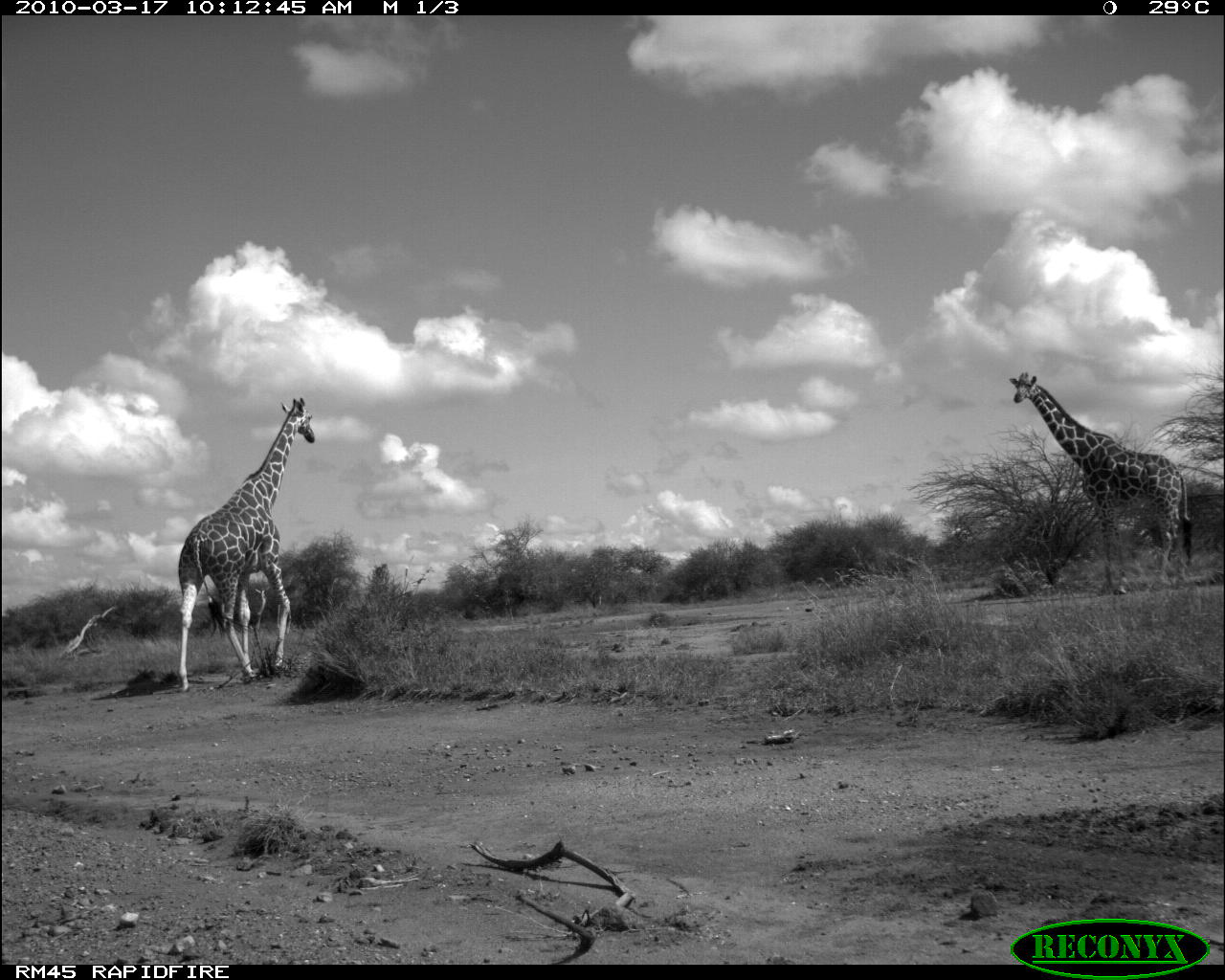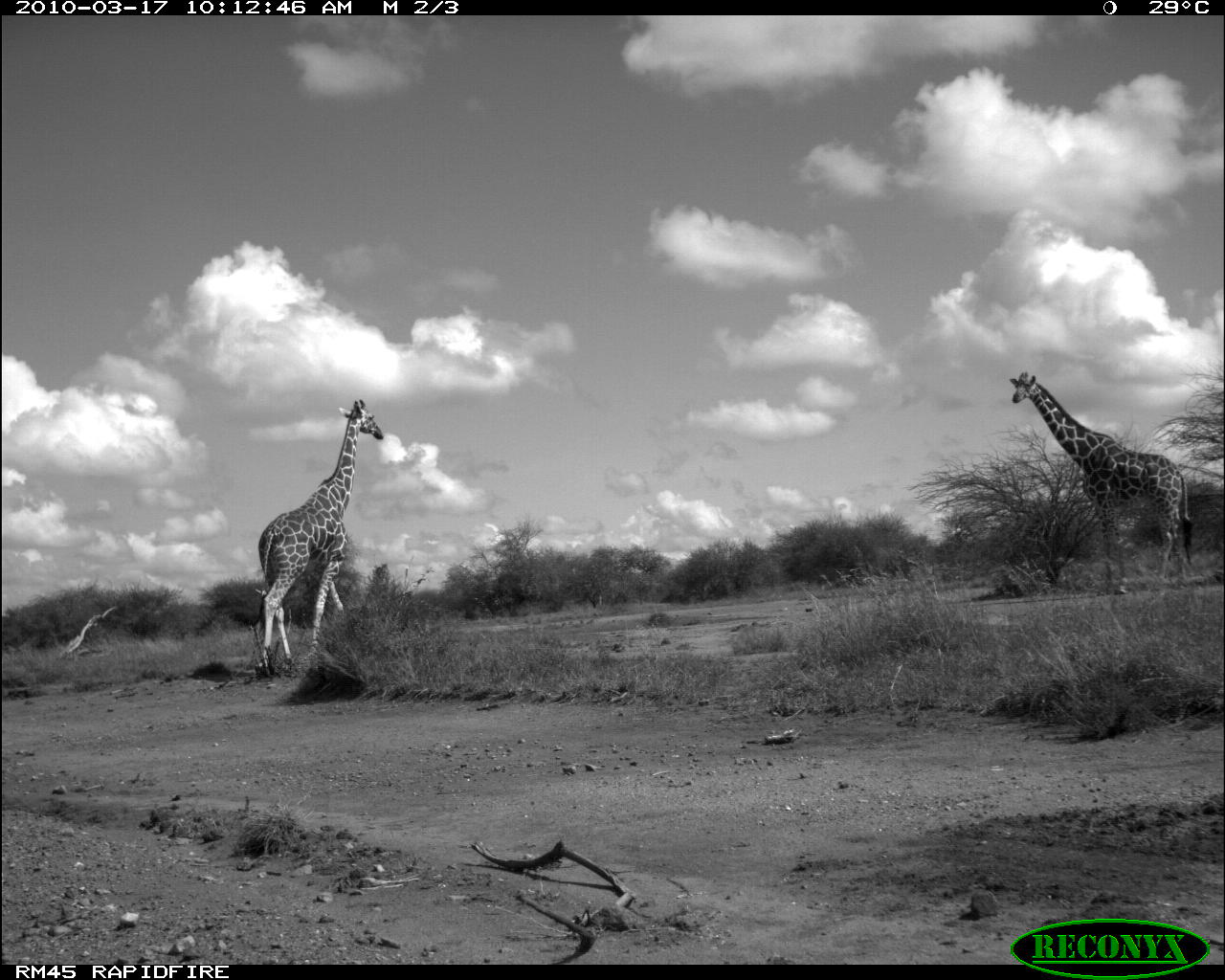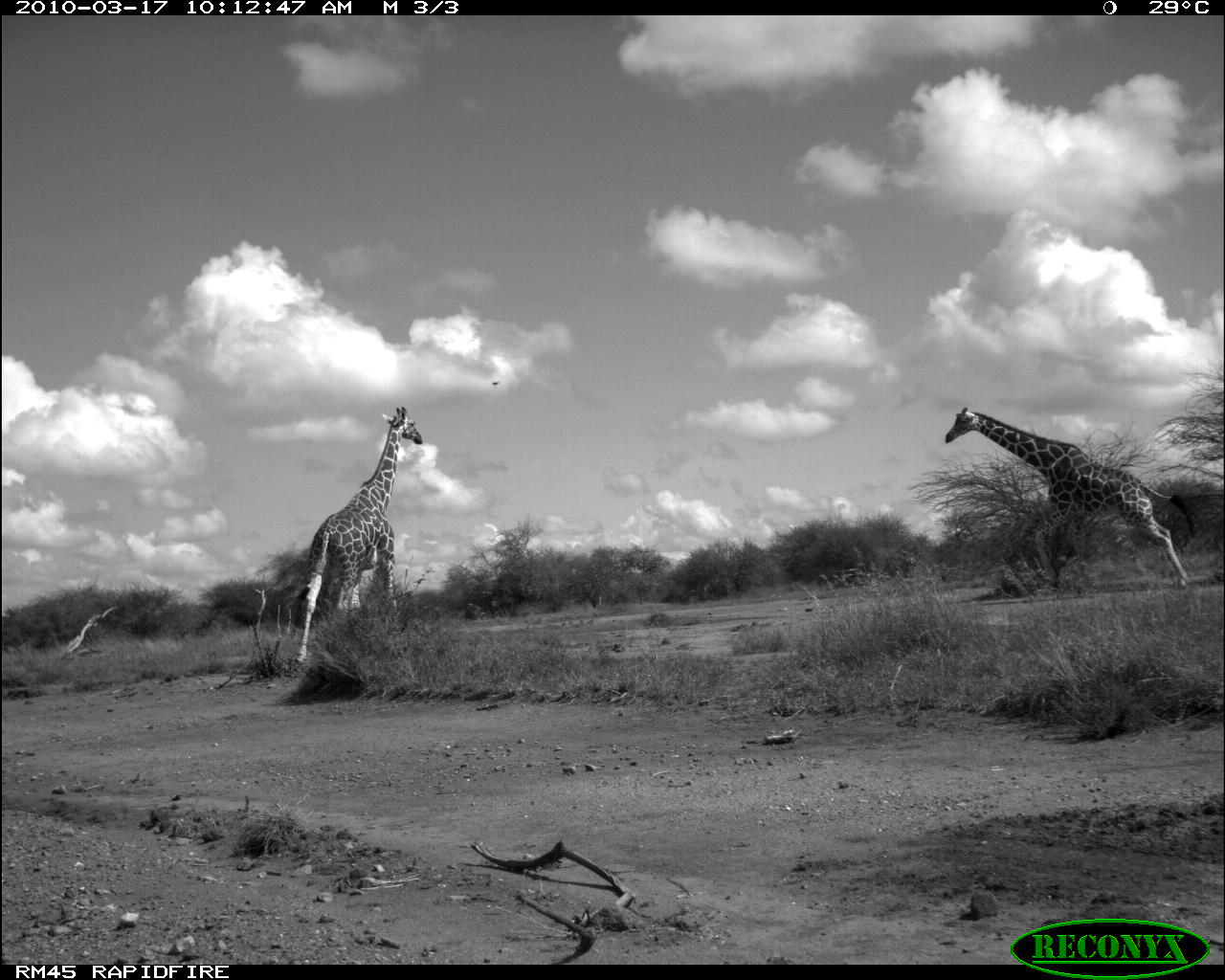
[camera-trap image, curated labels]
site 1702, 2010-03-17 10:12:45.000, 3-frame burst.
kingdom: Animalia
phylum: Chordata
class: Mammalia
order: Artiodactyla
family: Giraffidae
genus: Giraffa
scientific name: Giraffa camelopardalis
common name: giraffe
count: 2